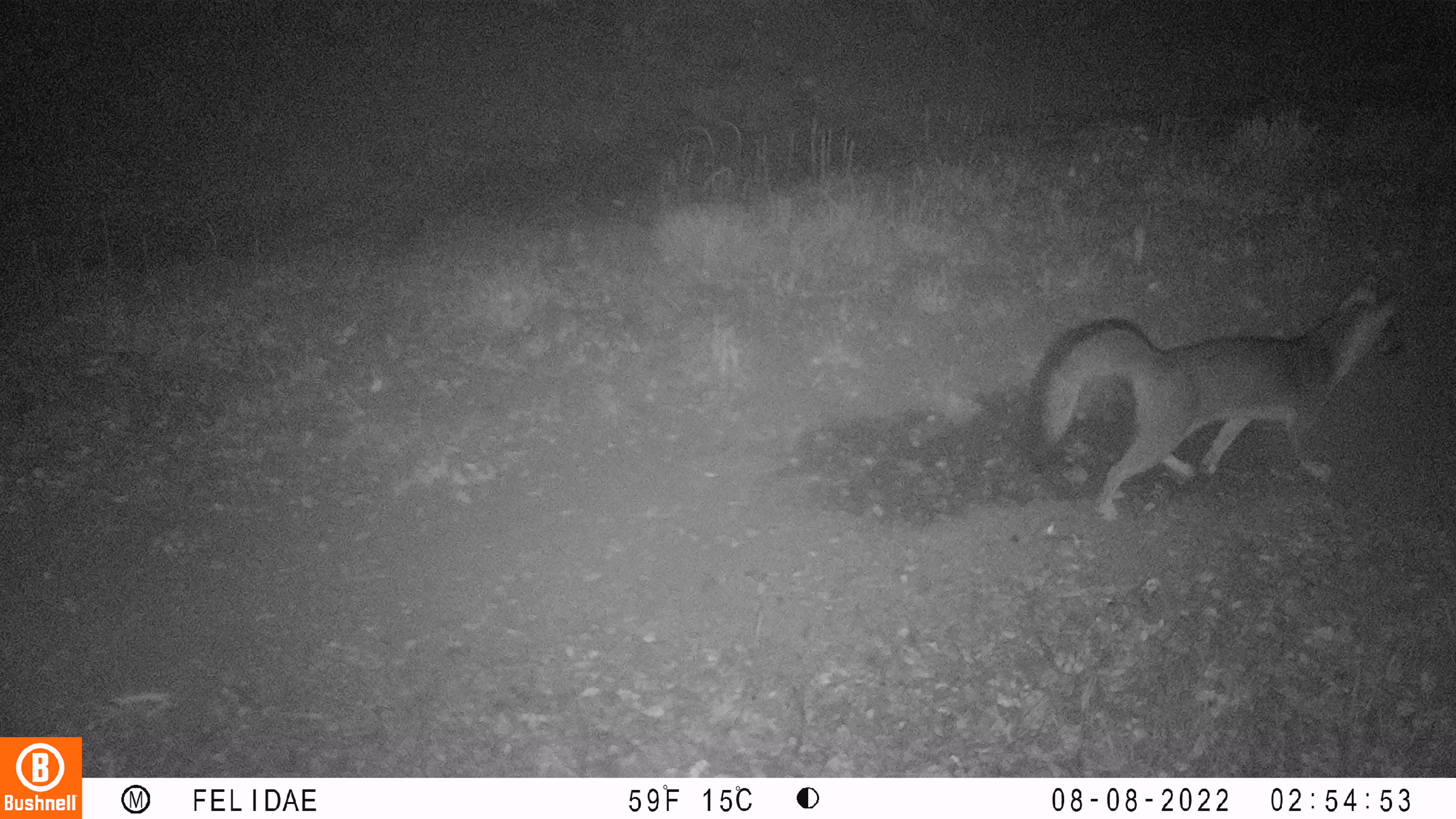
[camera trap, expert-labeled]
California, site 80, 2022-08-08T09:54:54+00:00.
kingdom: Animalia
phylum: Chordata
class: Mammalia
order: Carnivora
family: Canidae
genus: Urocyon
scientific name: Urocyon cinereoargenteus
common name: gray fox